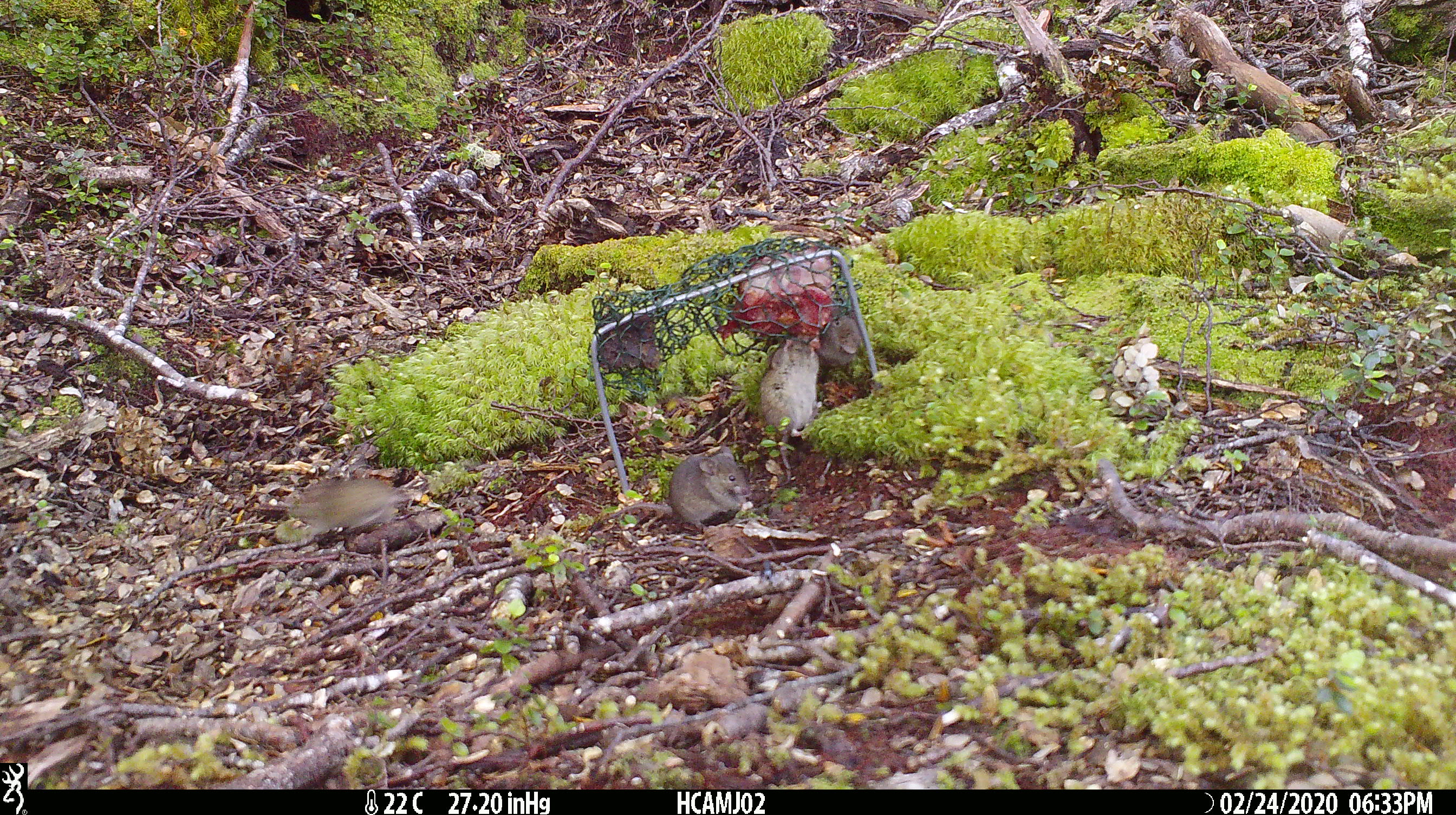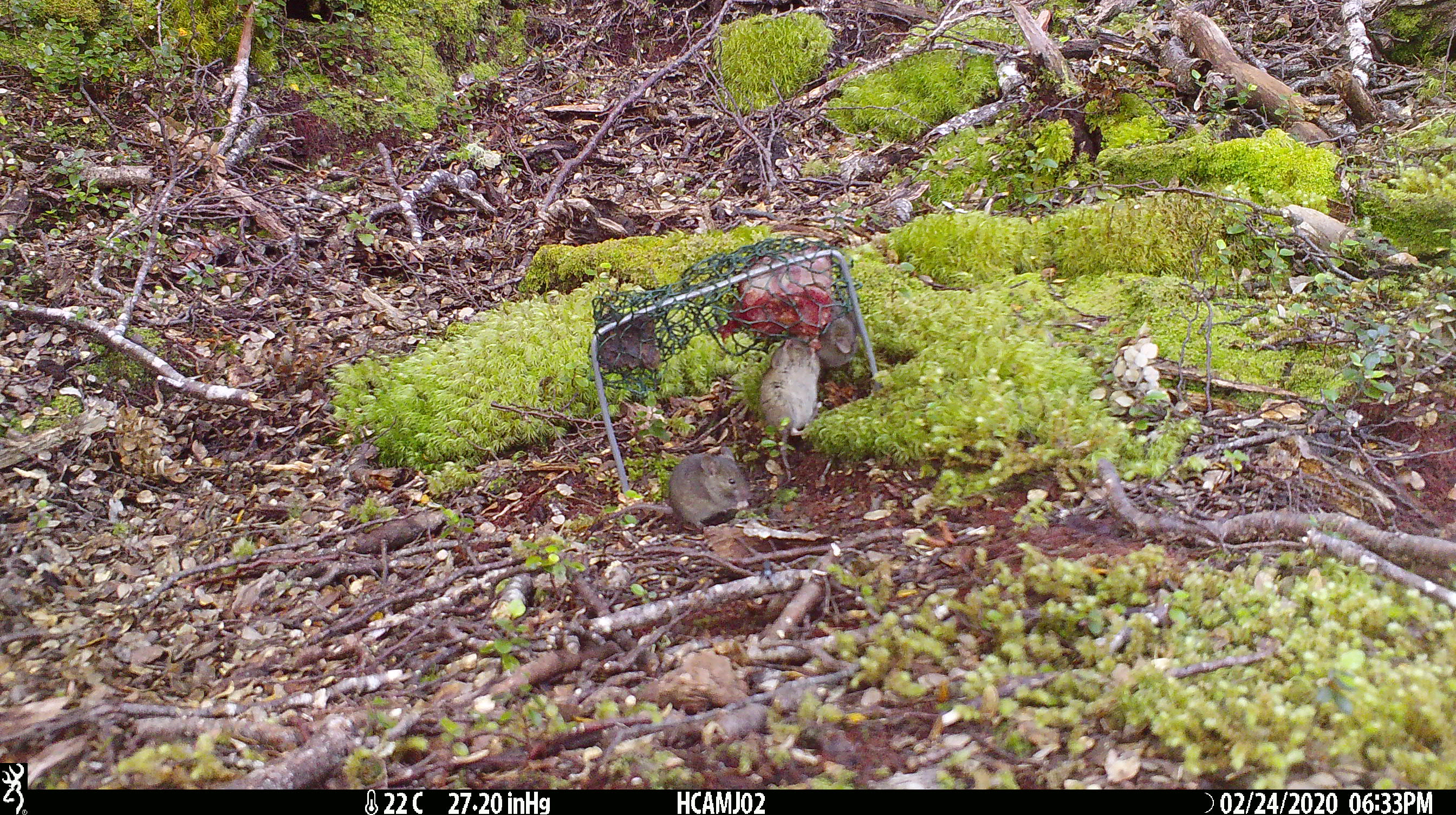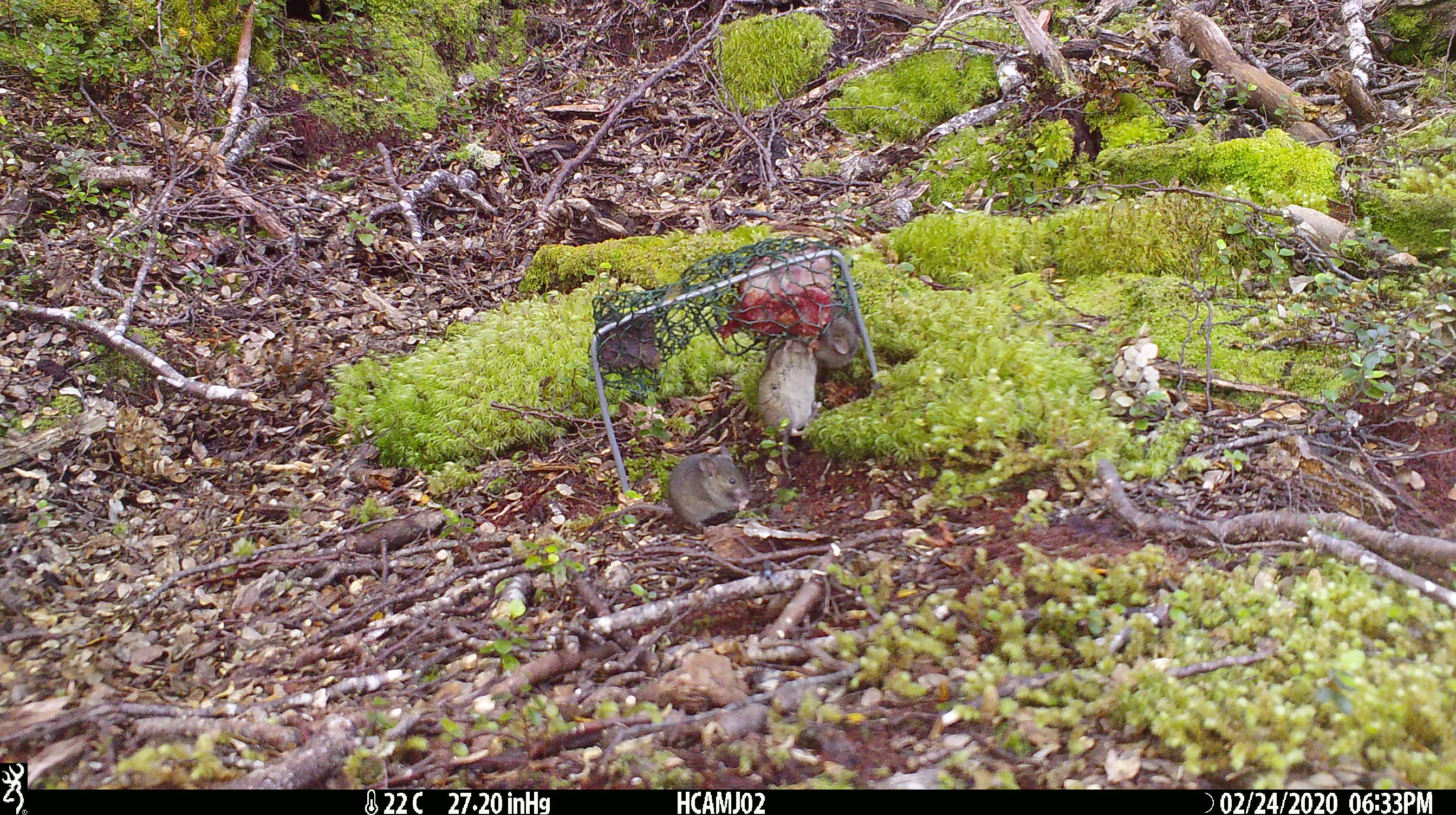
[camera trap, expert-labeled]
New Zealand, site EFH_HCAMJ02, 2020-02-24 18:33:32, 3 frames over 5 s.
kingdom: Animalia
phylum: Chordata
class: Mammalia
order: Rodentia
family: Muridae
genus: Mus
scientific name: Mus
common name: mouse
Mouse (Mus).